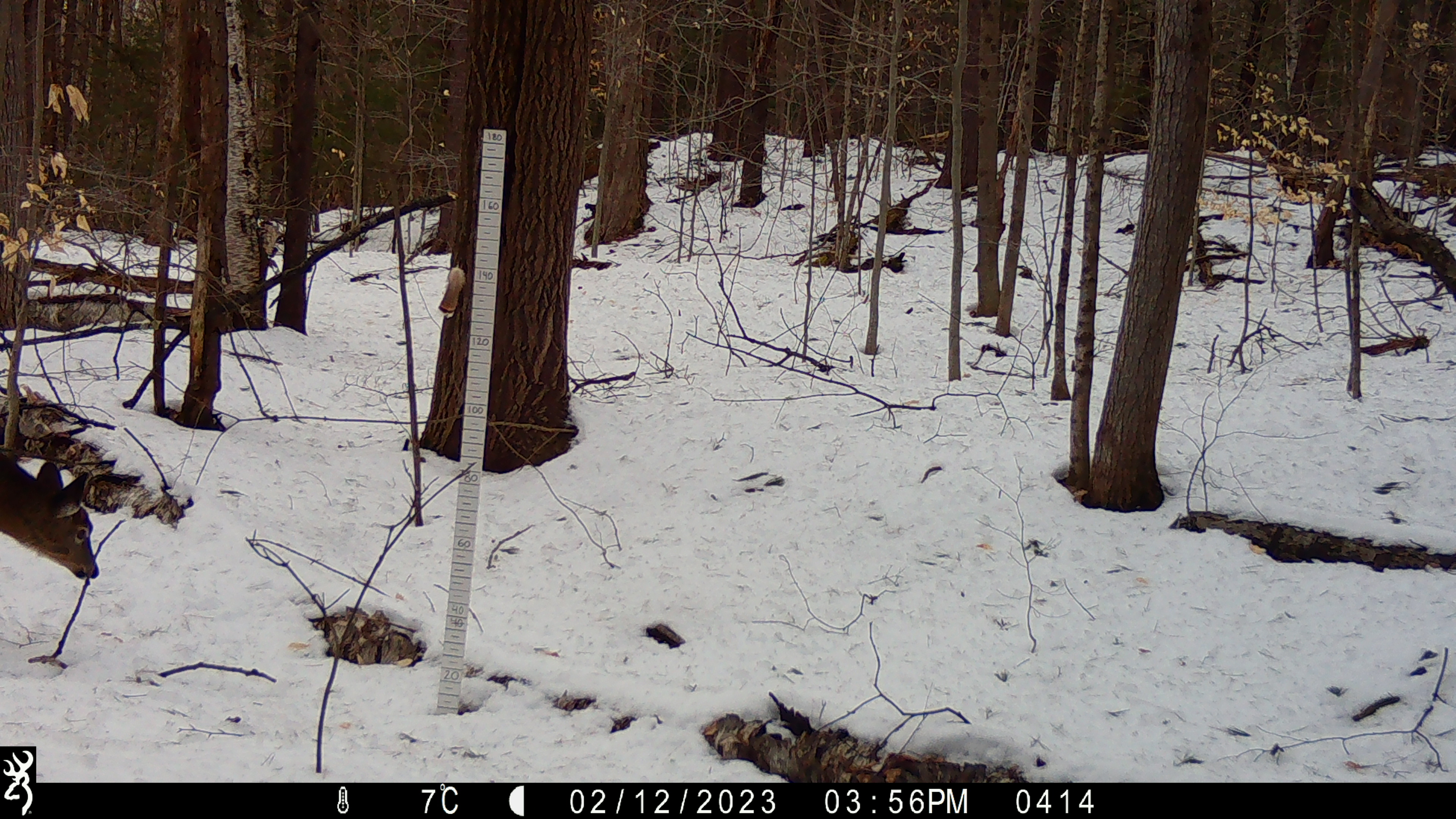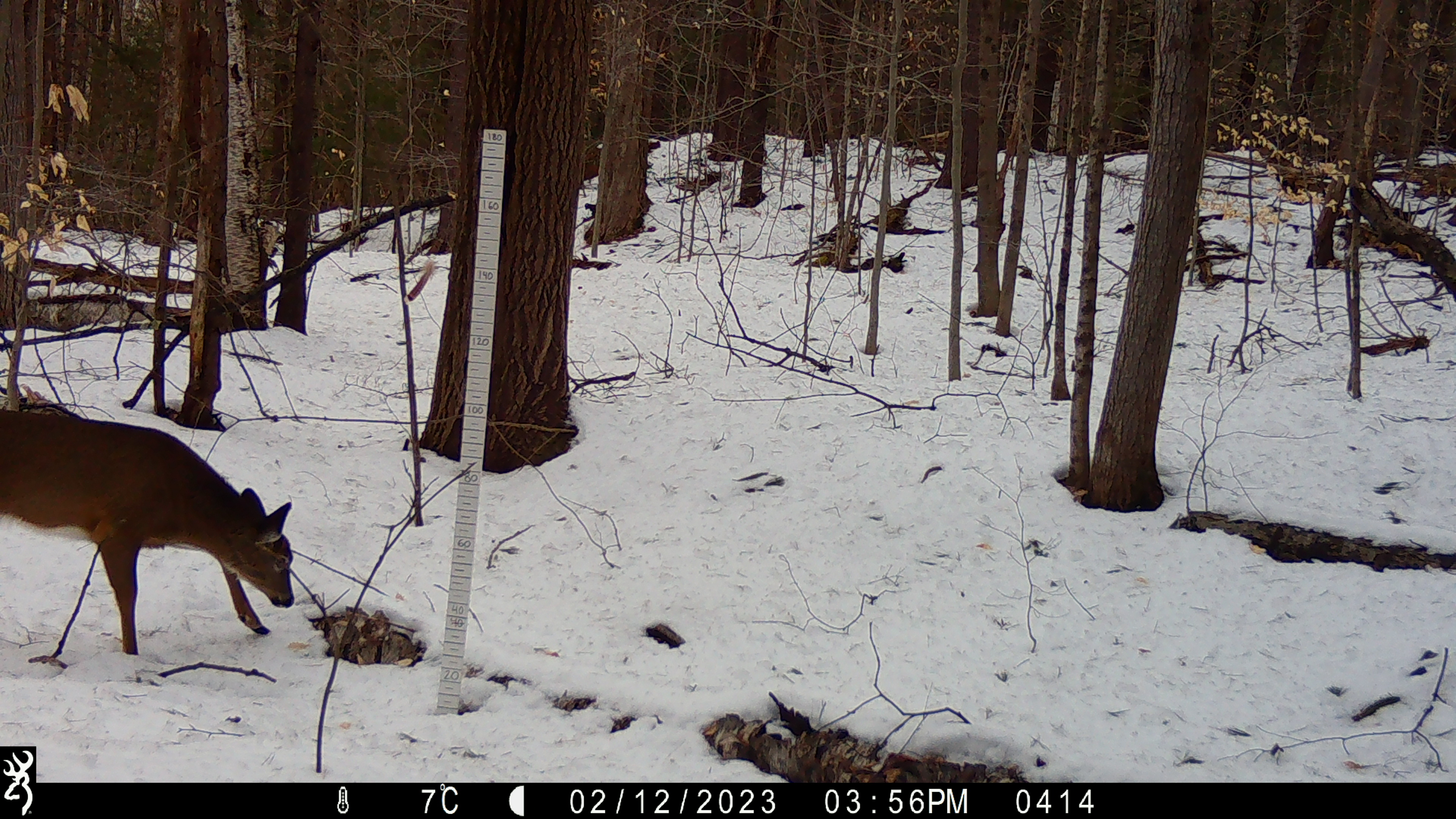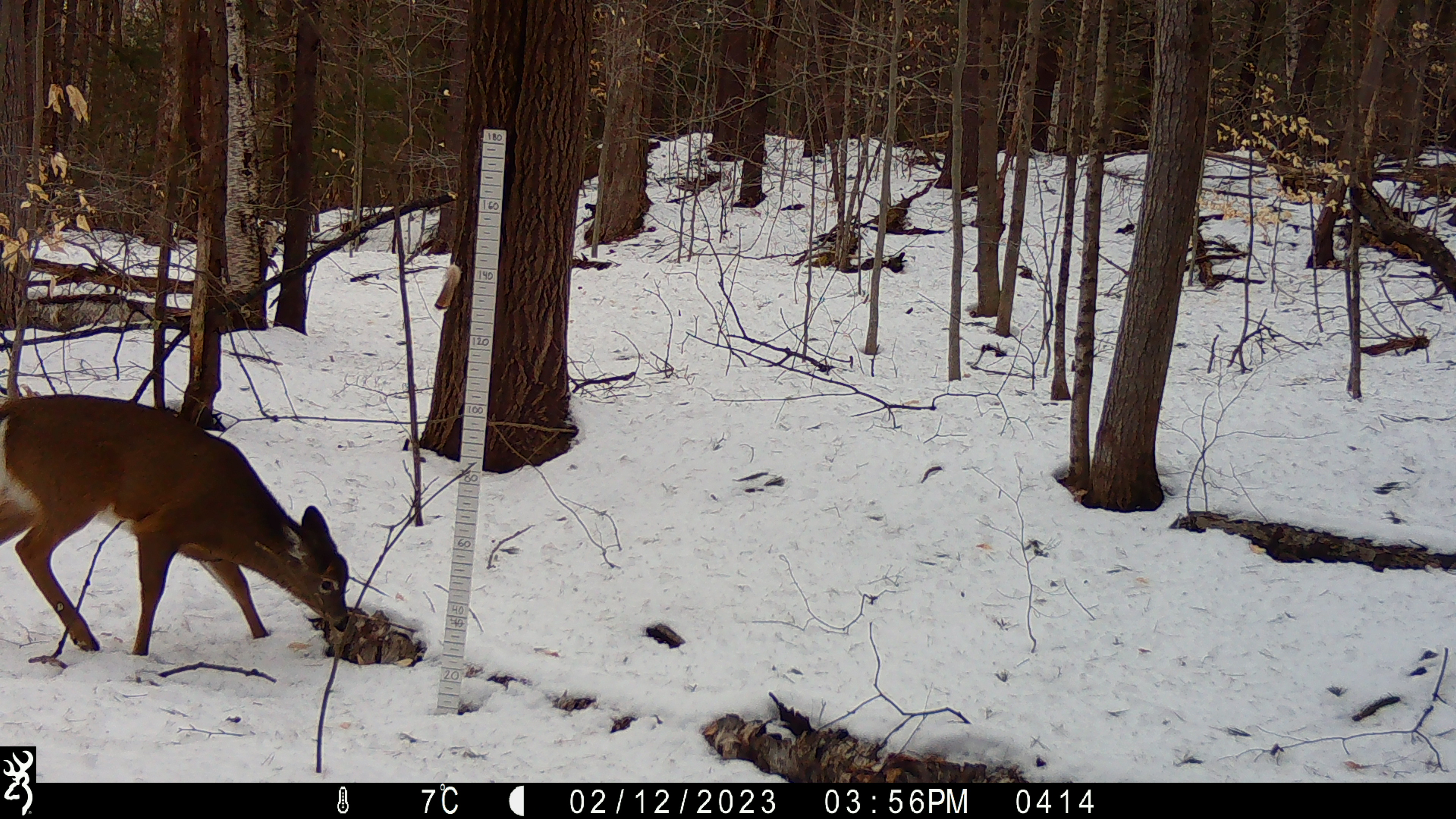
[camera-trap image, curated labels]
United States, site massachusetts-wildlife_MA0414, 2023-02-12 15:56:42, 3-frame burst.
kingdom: Animalia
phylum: Chordata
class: Mammalia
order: Artiodactyla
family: Cervidae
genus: Odocoileus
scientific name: Odocoileus virginianus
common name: white-tailed deer